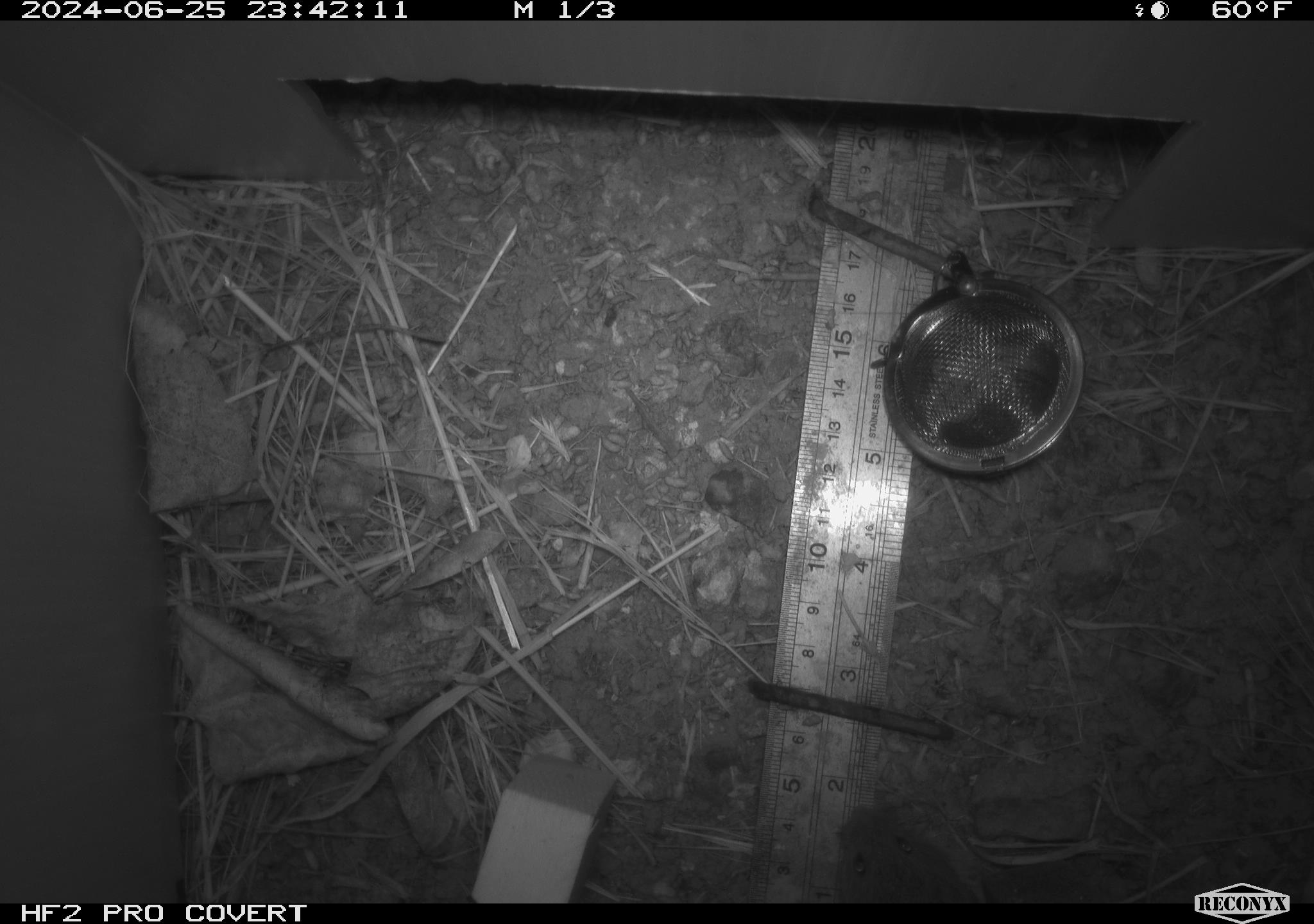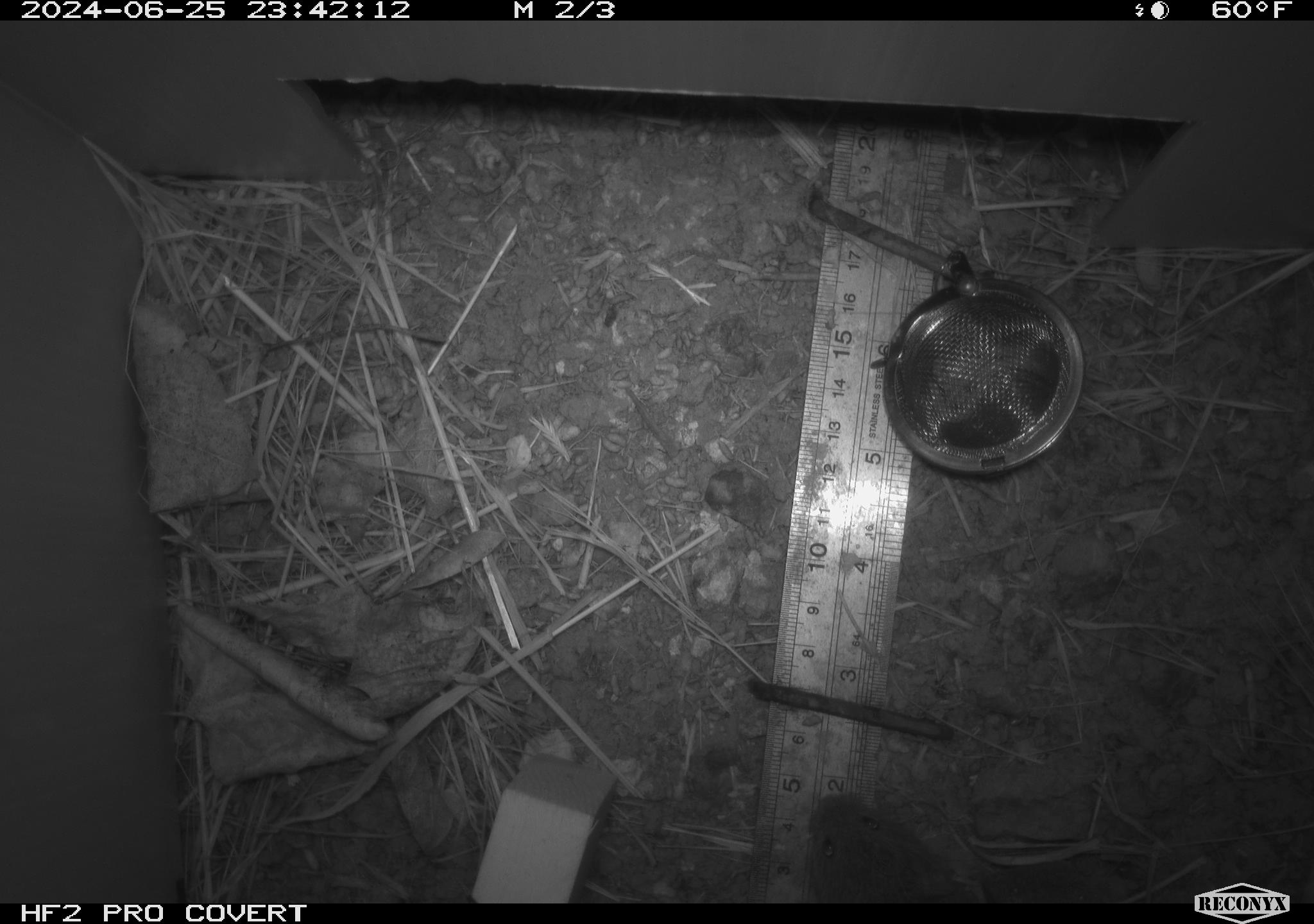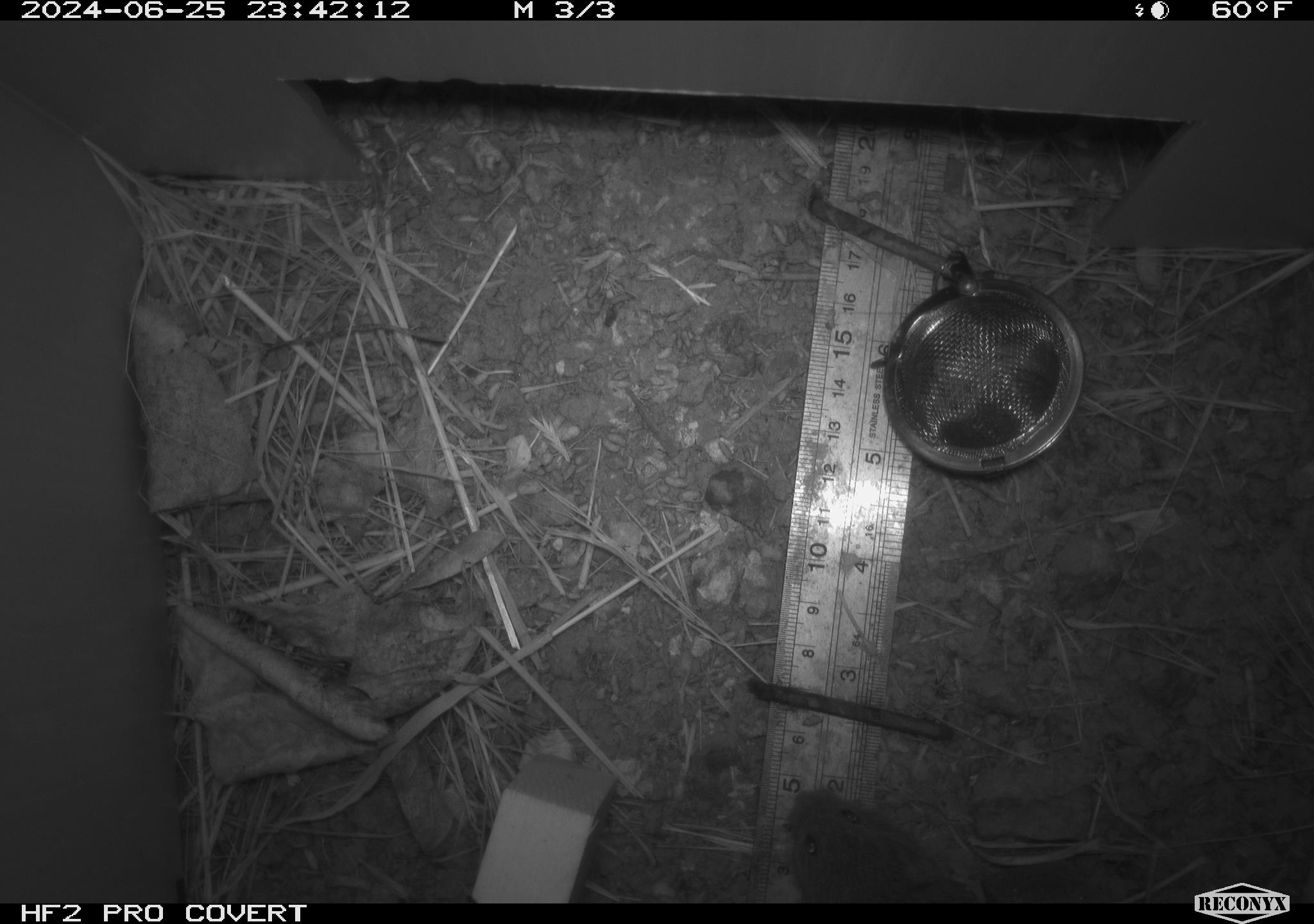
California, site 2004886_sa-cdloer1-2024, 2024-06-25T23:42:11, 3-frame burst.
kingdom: Animalia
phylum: Chordata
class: Mammalia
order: Rodentia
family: Cricetidae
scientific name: Arvicolinae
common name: voles, lemmings, and muskrats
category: arvicolinae subfamily